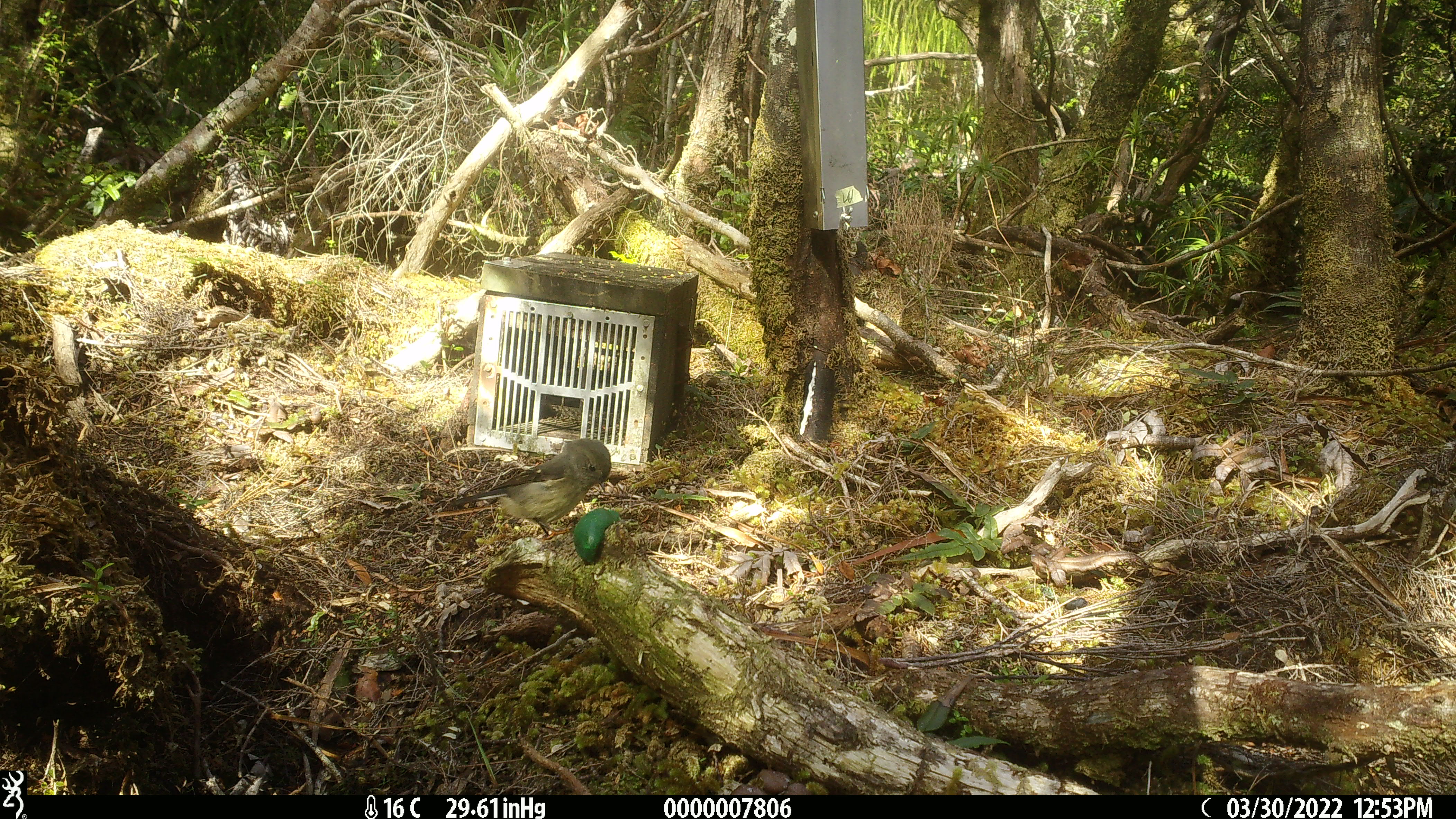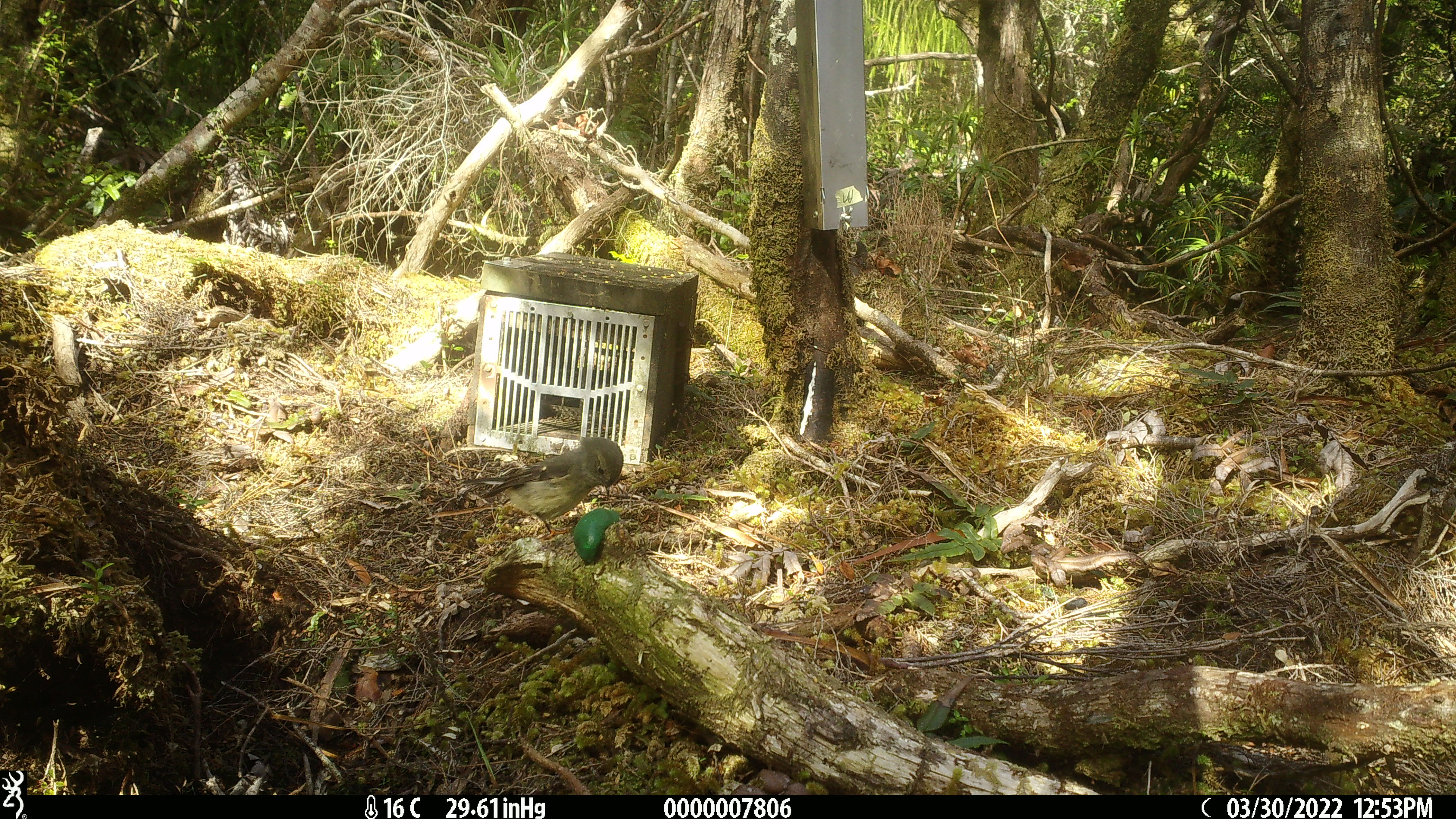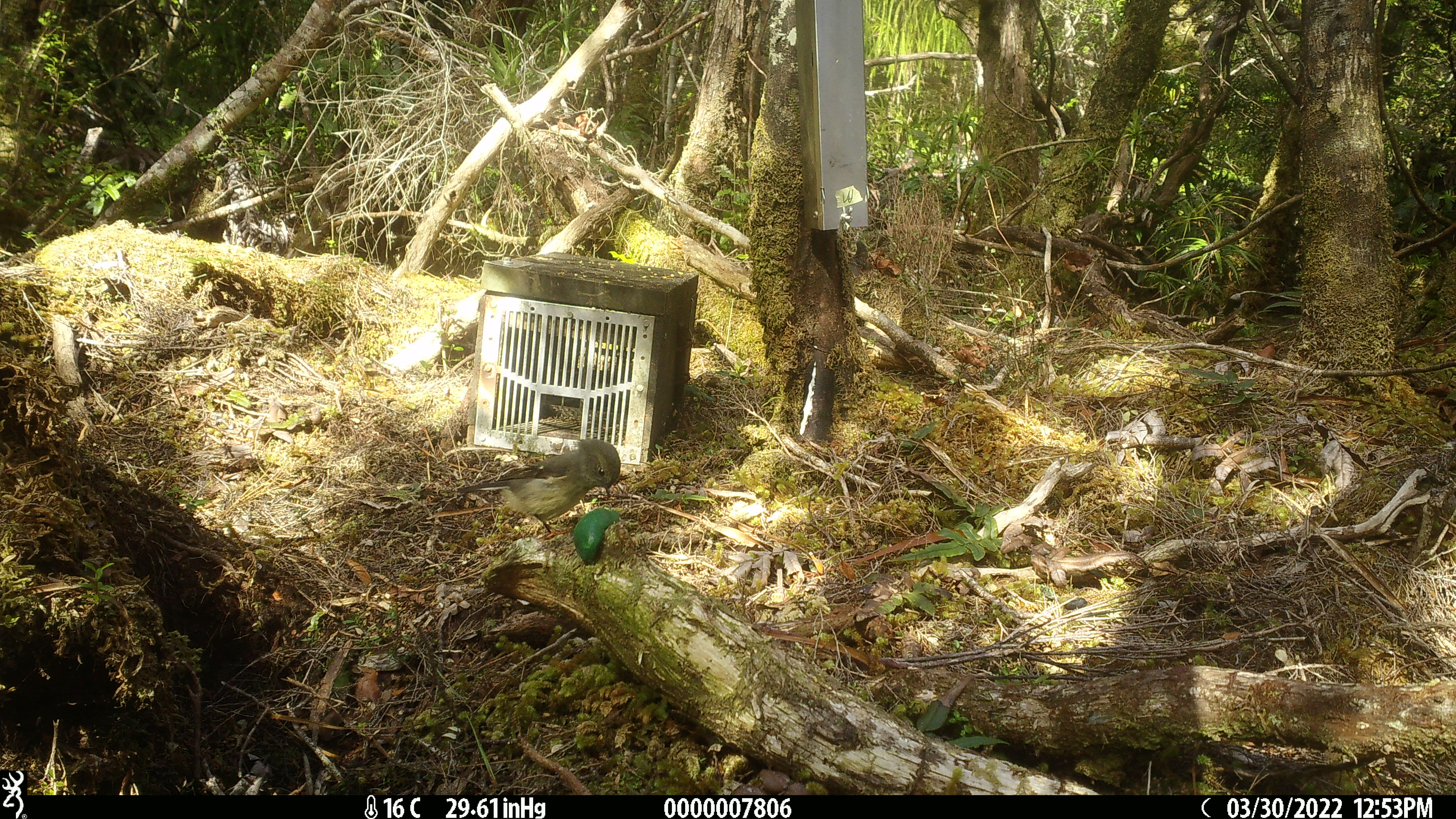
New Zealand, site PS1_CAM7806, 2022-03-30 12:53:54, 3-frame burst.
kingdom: Animalia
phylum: Chordata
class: Aves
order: Passeriformes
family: Petroicidae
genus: Petroica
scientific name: Petroica macrocephala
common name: tomtit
Tomtit (Petroica macrocephala).